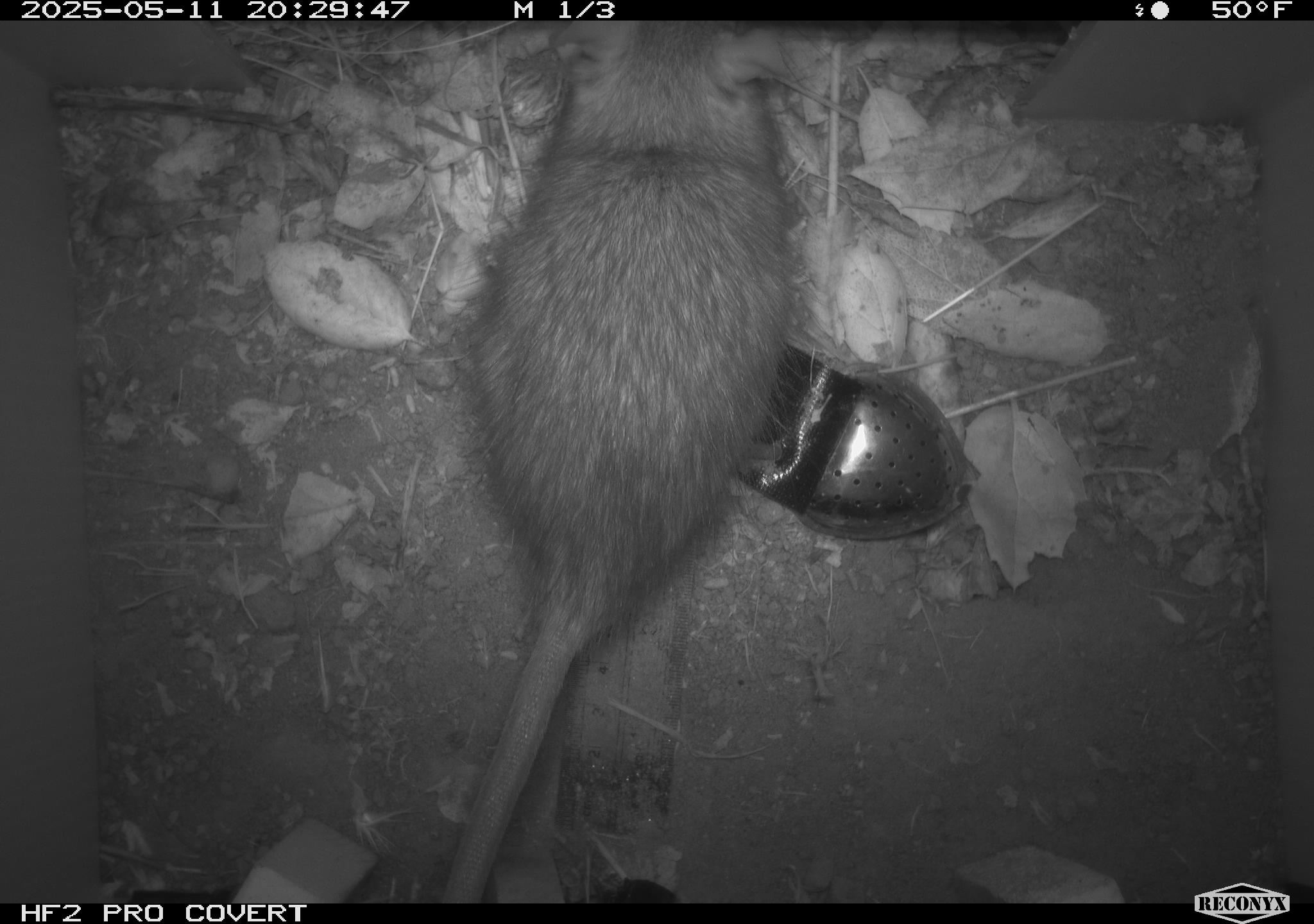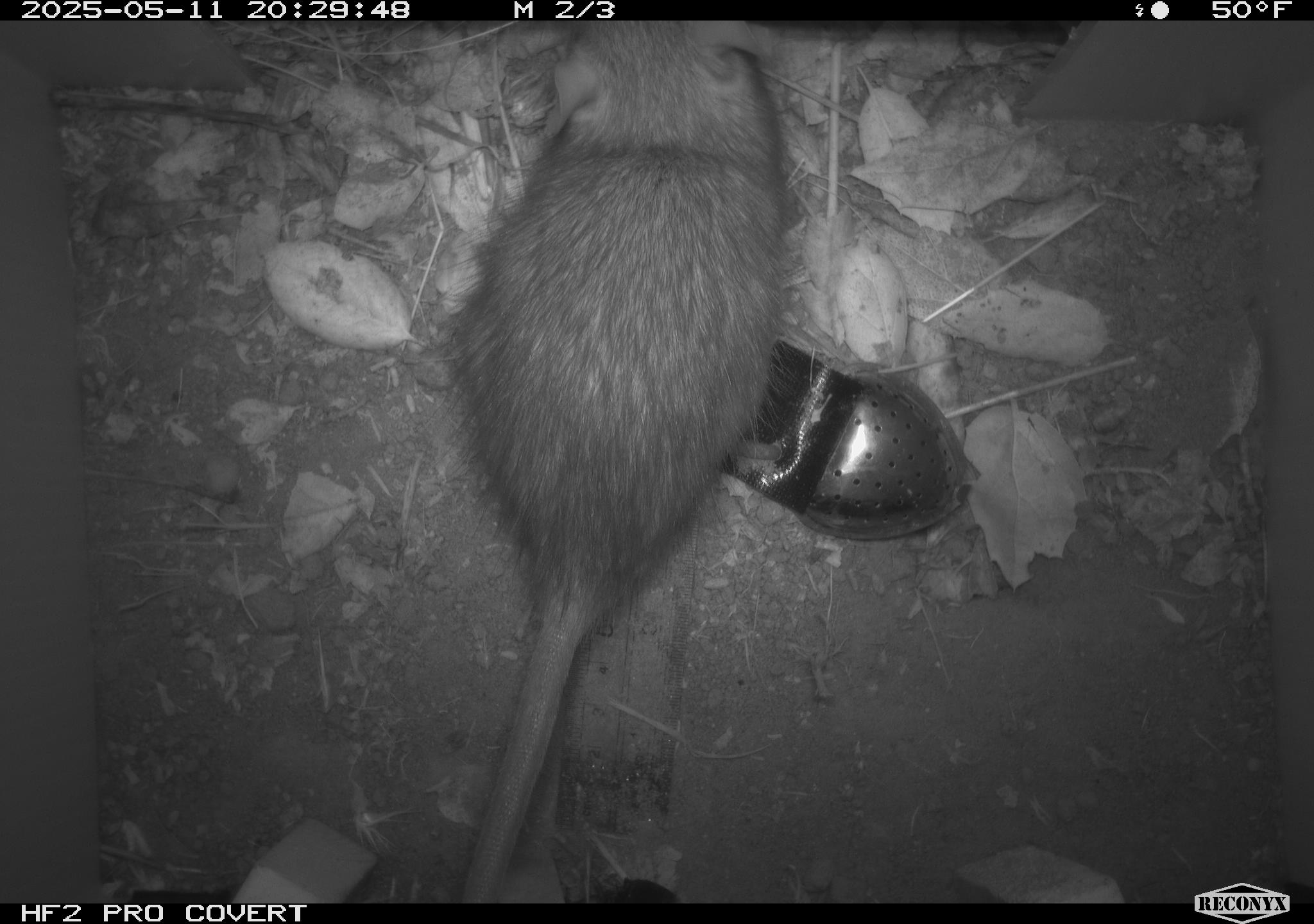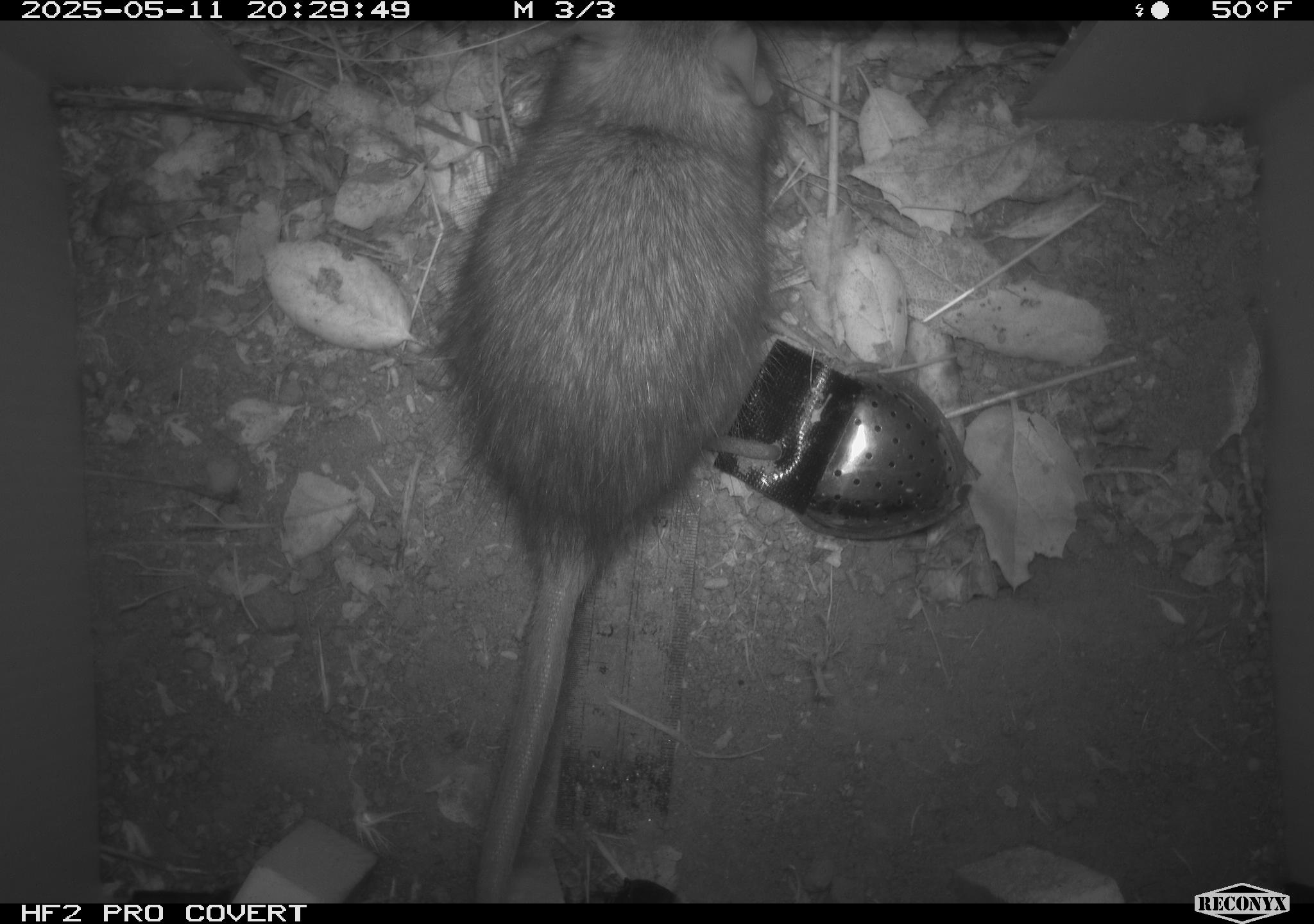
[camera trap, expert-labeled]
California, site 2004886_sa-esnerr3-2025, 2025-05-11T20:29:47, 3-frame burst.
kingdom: Animalia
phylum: Chordata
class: Mammalia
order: Rodentia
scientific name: Rodentia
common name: rodent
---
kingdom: Animalia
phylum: Chordata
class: Mammalia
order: Rodentia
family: Muridae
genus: Rattus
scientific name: Rattus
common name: rat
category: rattus species